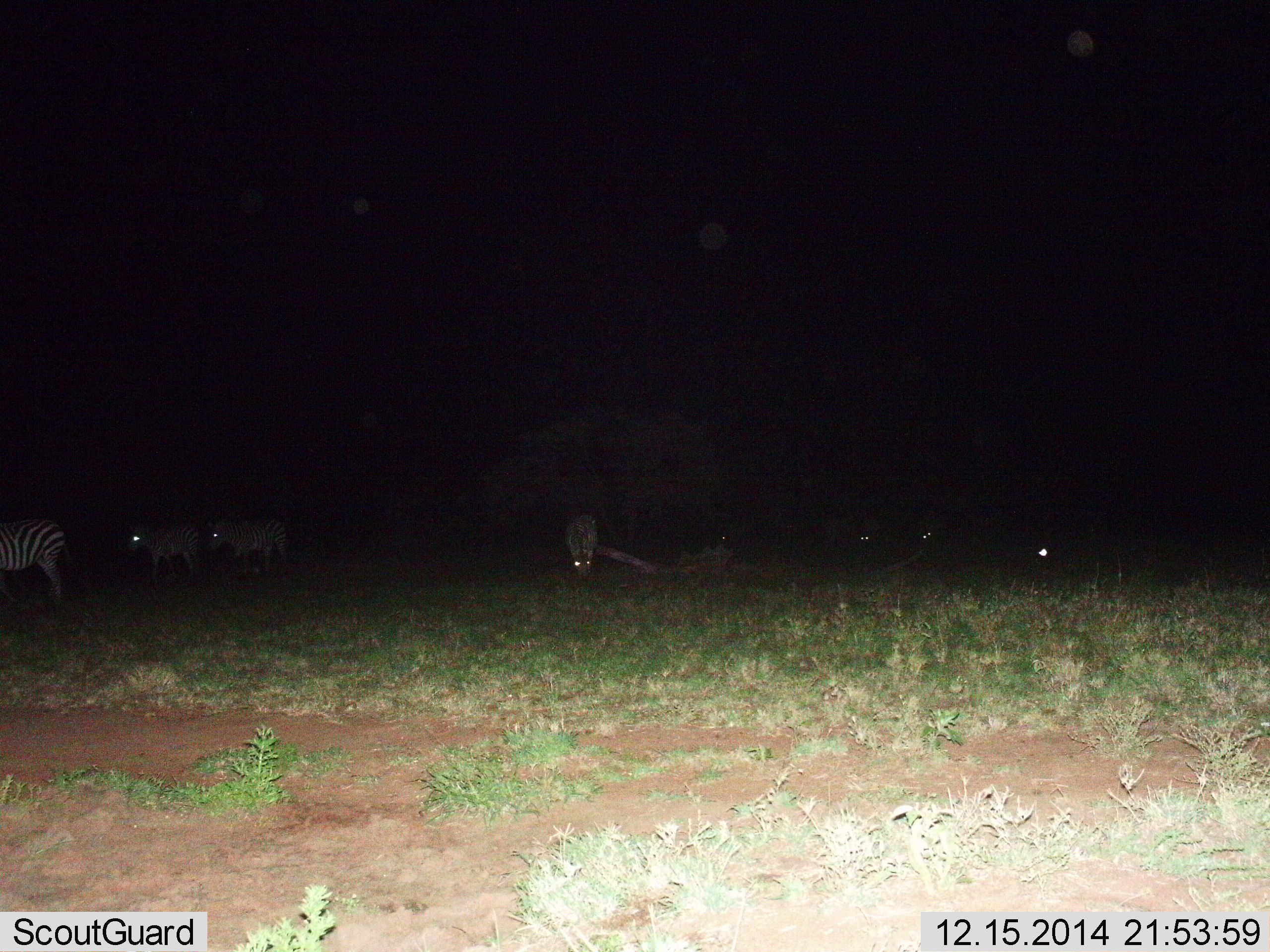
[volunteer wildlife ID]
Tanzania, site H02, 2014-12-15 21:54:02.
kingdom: Animalia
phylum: Chordata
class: Mammalia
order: Perissodactyla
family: Equidae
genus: Equus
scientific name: Equus quagga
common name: plains zebra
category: zebra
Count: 5.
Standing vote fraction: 60%.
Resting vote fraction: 0%.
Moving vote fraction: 50%.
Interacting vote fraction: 0%.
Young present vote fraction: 10%.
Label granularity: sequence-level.